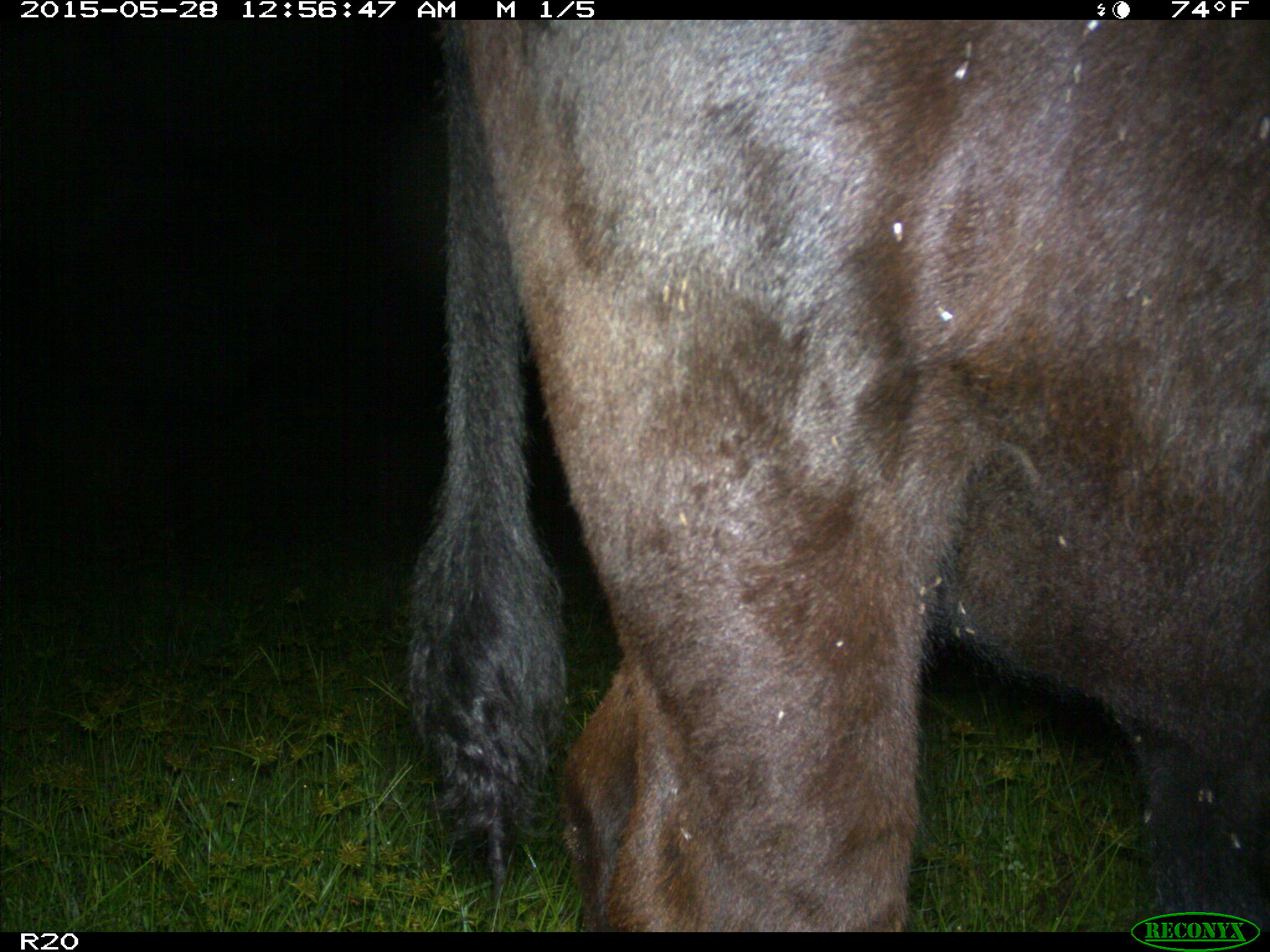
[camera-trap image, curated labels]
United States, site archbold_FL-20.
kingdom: Animalia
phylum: Chordata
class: Mammalia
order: Artiodactyla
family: Bovidae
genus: Bos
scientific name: Bos taurus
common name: domestic cow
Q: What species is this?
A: Bos taurus (domestic cow).